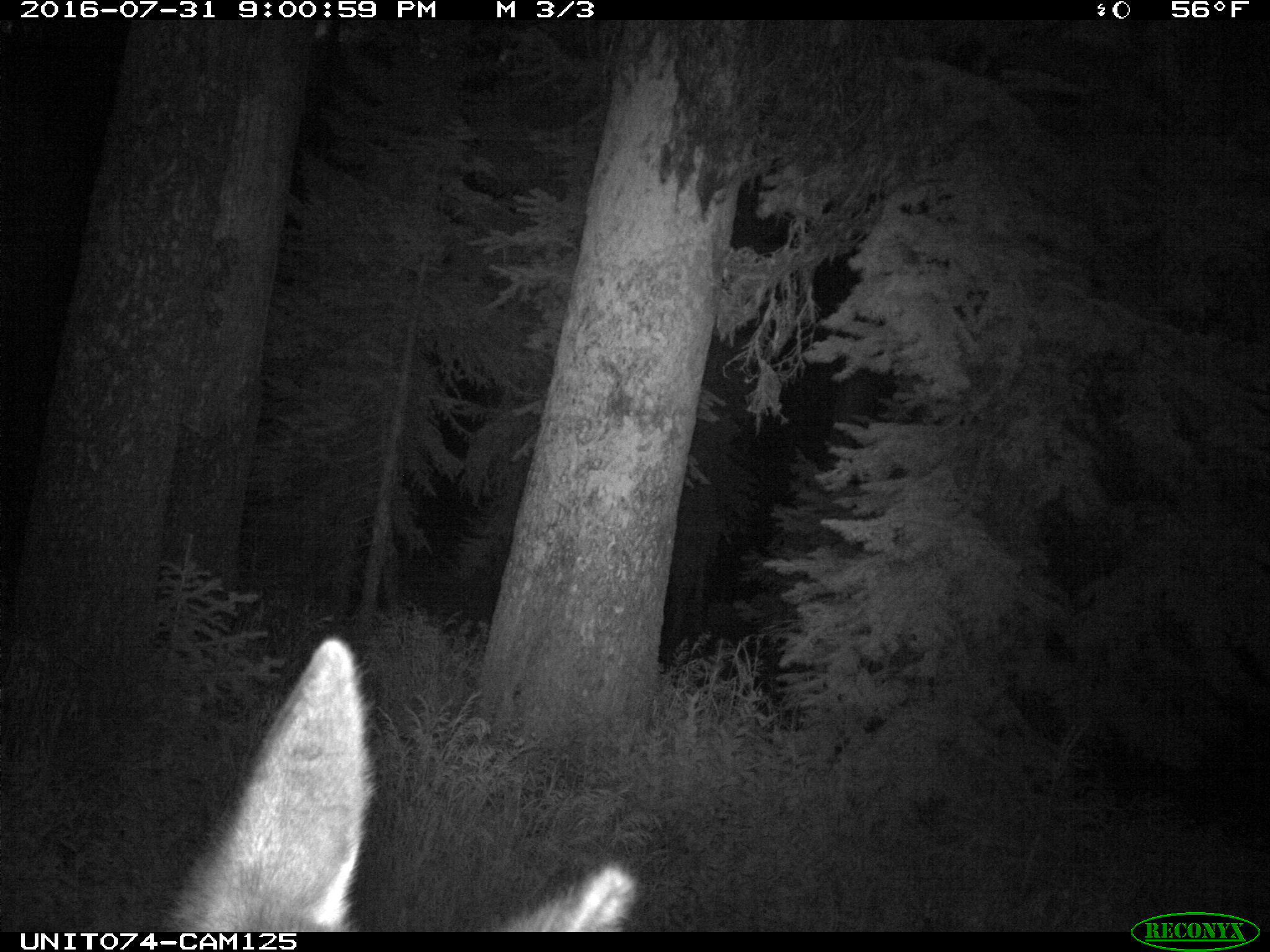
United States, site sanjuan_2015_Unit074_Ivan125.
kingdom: Animalia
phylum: Chordata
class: Mammalia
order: Artiodactyla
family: Cervidae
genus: Cervus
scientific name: Cervus elaphus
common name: red deer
Cervus elaphus (red deer).